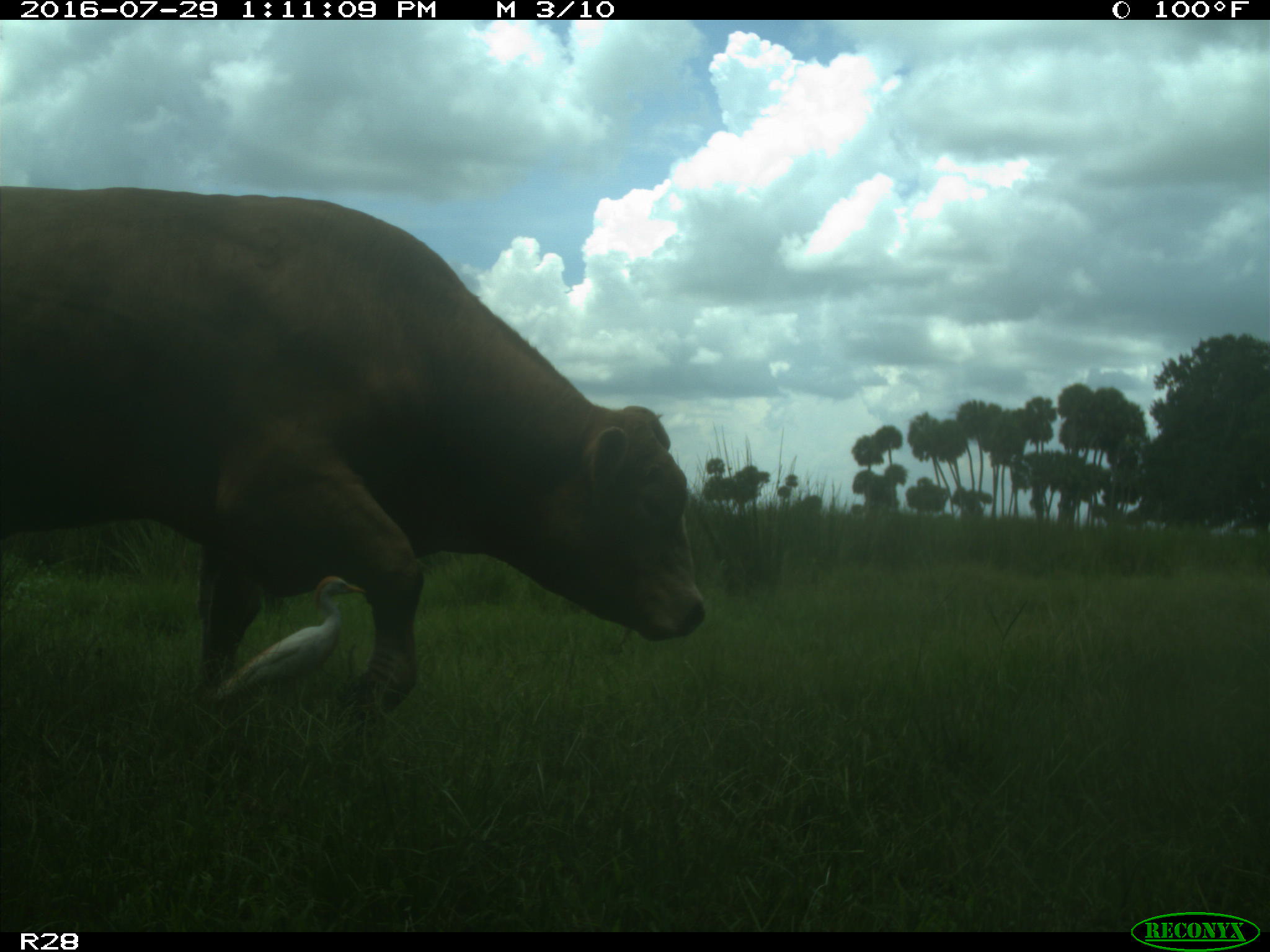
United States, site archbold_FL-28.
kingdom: Animalia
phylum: Chordata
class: Mammalia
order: Artiodactyla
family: Bovidae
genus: Bos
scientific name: Bos taurus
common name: domestic cow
Bos taurus (domestic cow).